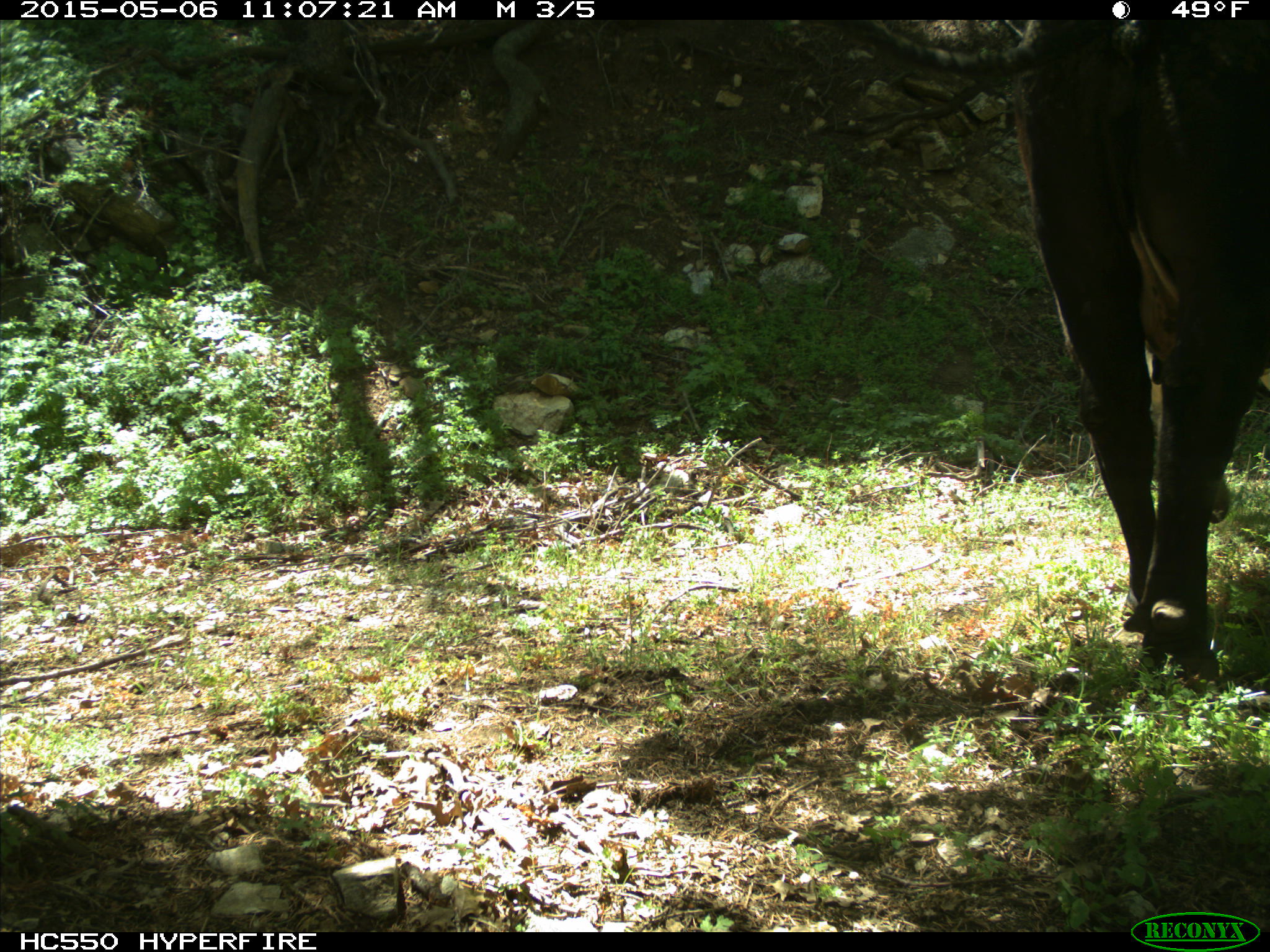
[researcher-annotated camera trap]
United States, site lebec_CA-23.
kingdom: Animalia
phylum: Chordata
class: Mammalia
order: Artiodactyla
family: Bovidae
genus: Bos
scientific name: Bos taurus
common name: domestic cow